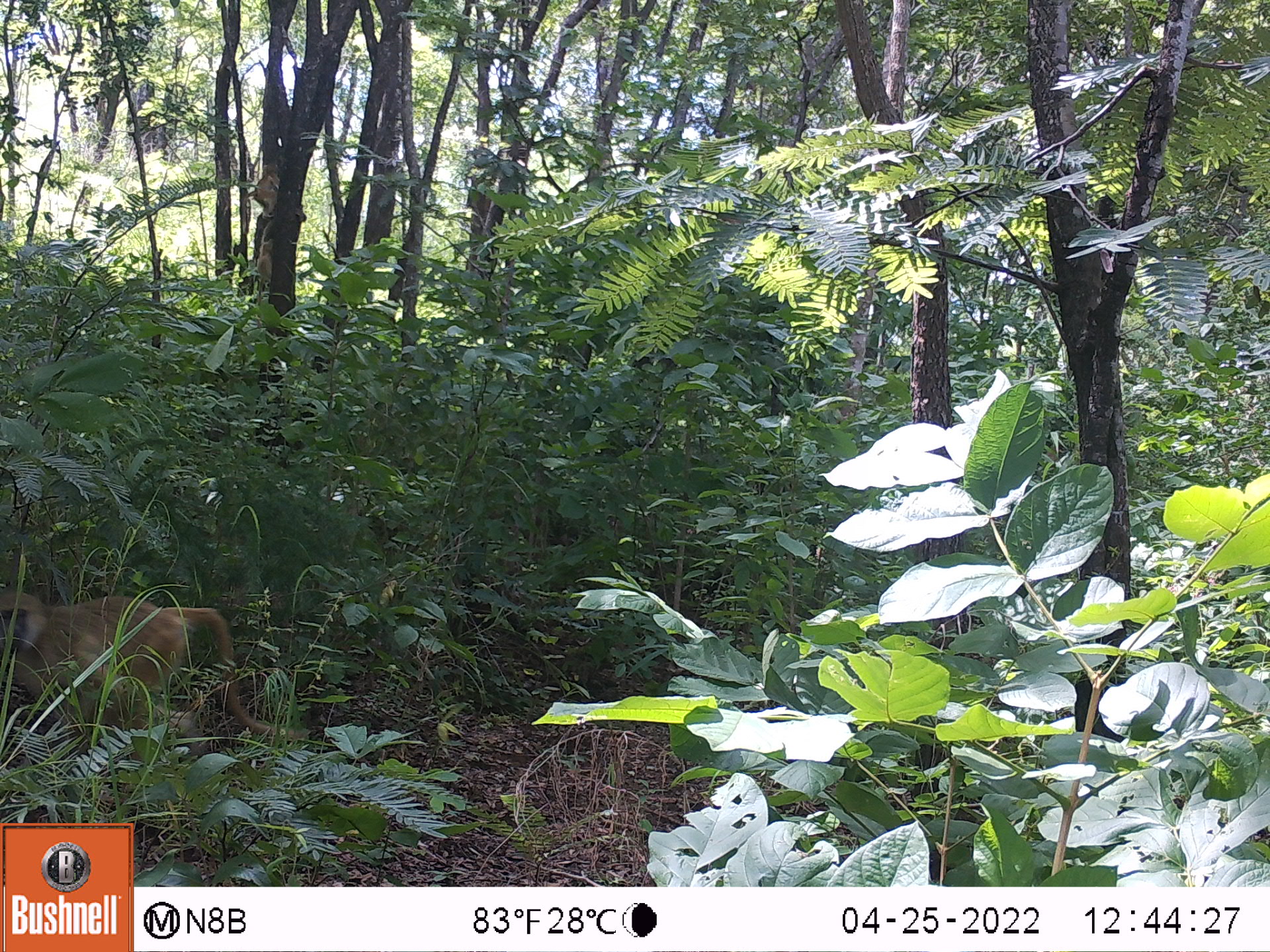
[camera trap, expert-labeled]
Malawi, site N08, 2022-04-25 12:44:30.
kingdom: Animalia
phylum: Chordata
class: Mammalia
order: Primates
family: Cercopithecidae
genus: Papio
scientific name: Papio cynocephalus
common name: yellow baboon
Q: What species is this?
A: Yellow baboon (Papio cynocephalus).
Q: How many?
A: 1.